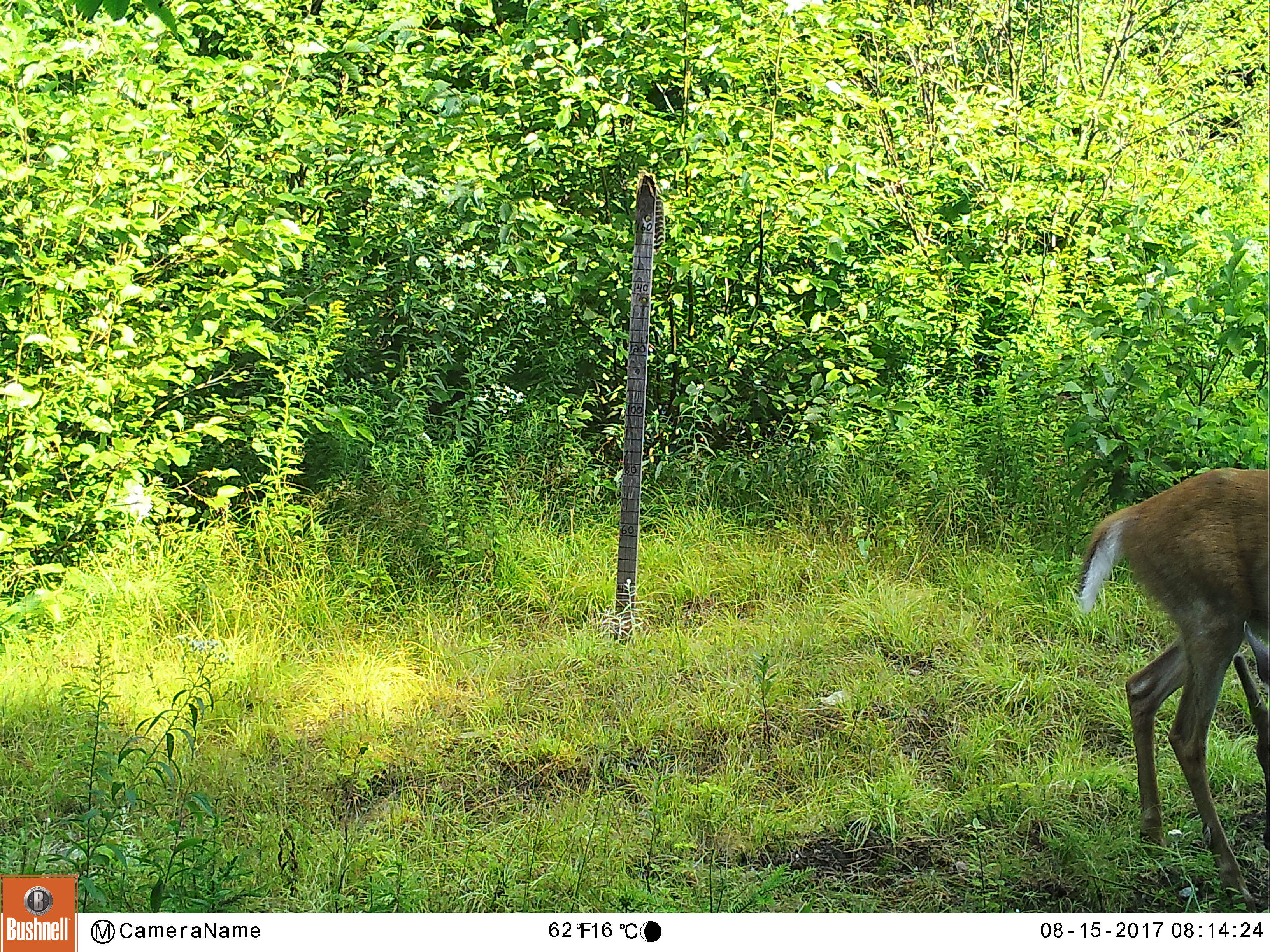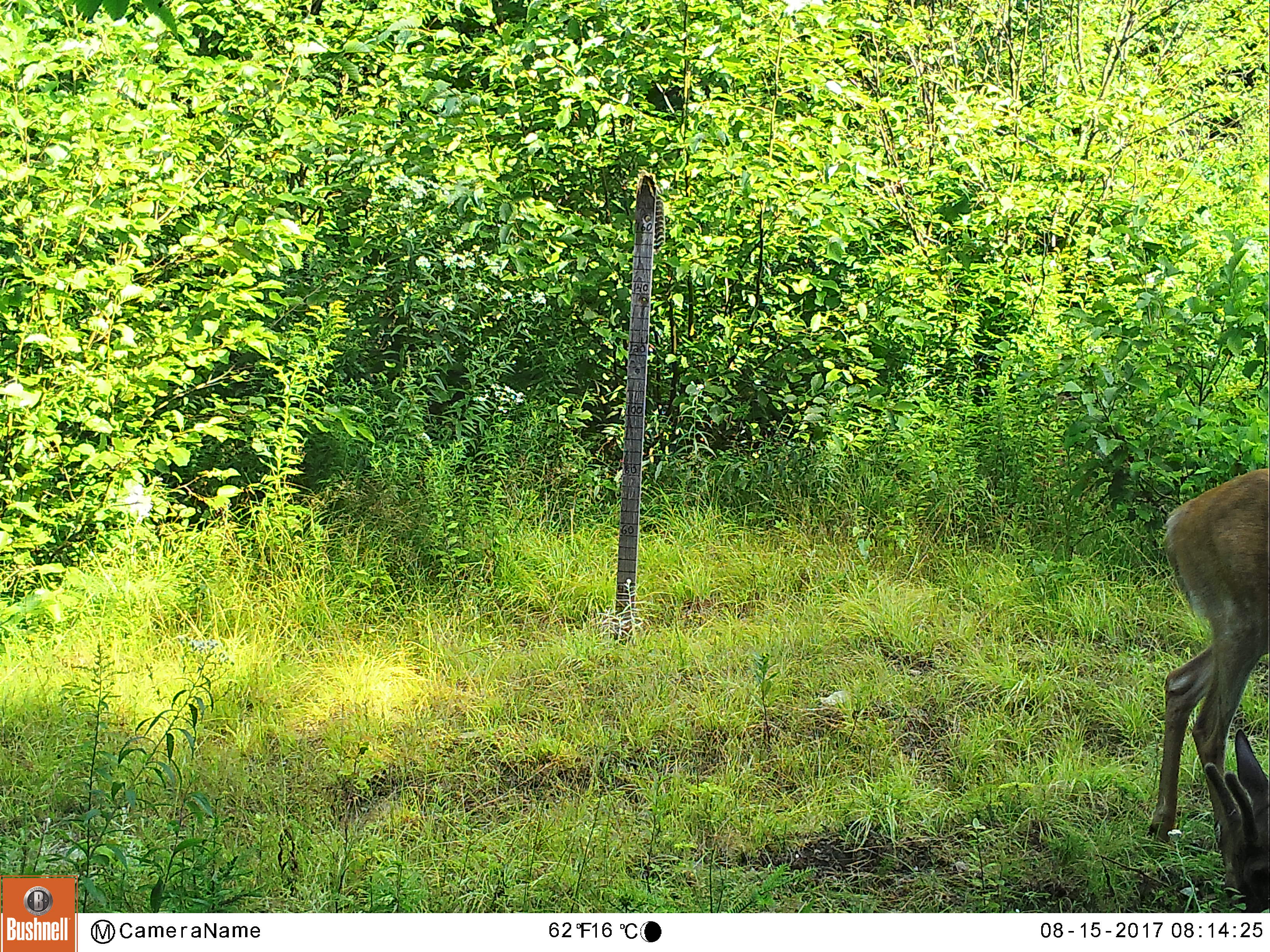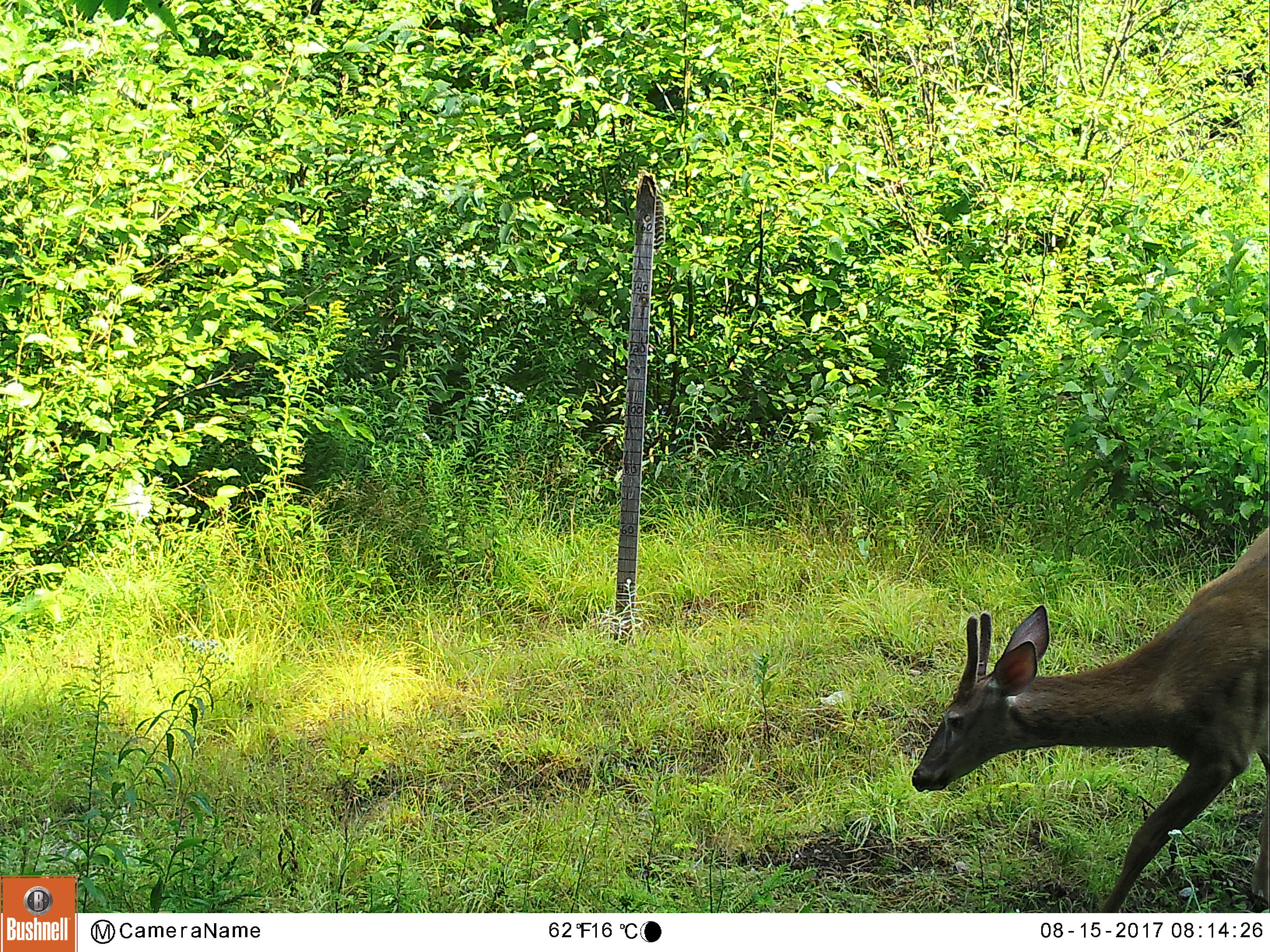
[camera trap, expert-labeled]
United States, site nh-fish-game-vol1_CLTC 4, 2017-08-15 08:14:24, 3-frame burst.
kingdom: Animalia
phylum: Chordata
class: Mammalia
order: Artiodactyla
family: Cervidae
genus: Odocoileus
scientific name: Odocoileus virginianus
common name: white-tailed deer